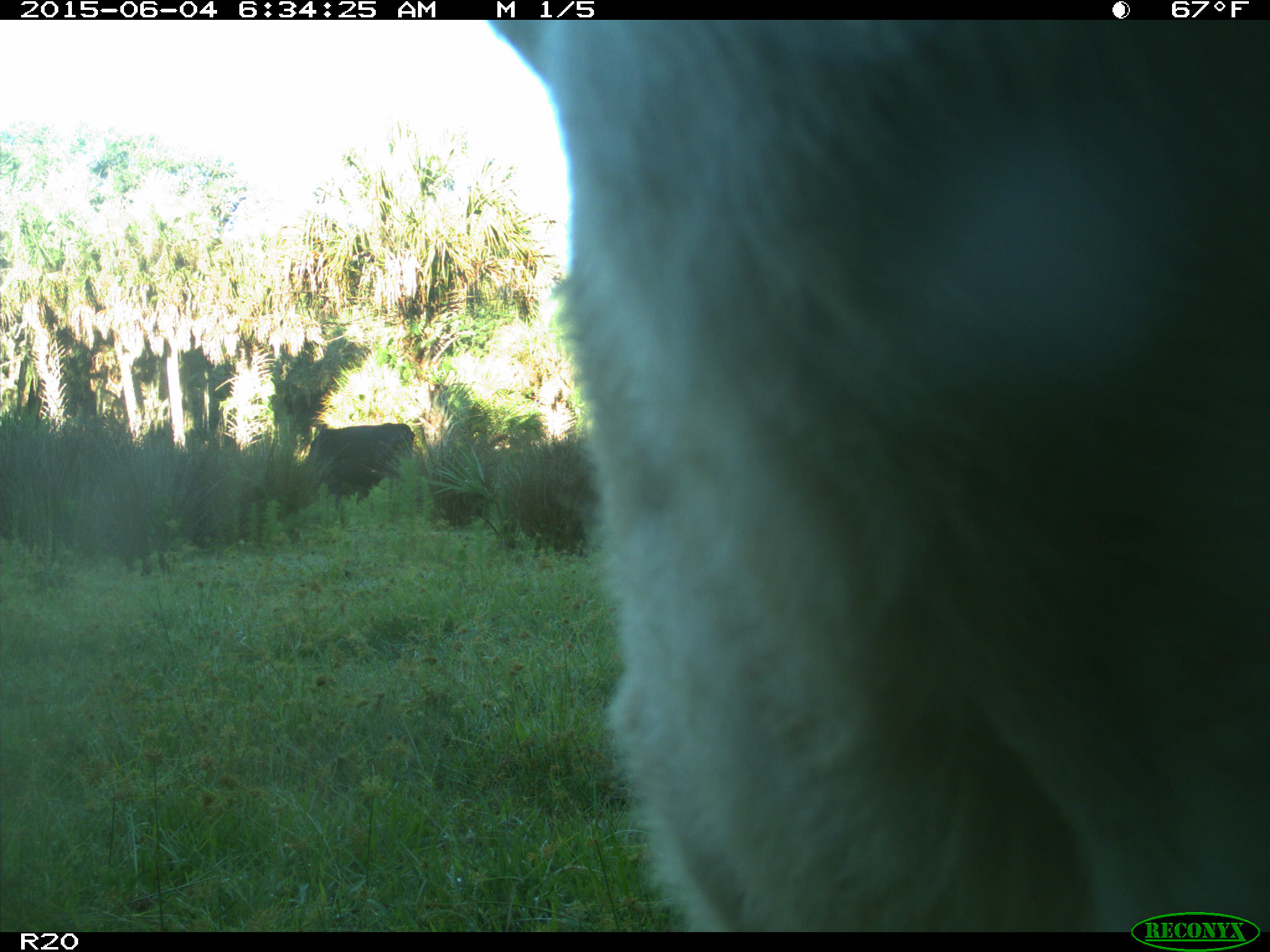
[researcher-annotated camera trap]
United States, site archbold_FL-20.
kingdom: Animalia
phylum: Chordata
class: Mammalia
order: Artiodactyla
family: Bovidae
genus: Bos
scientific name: Bos taurus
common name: domestic cow